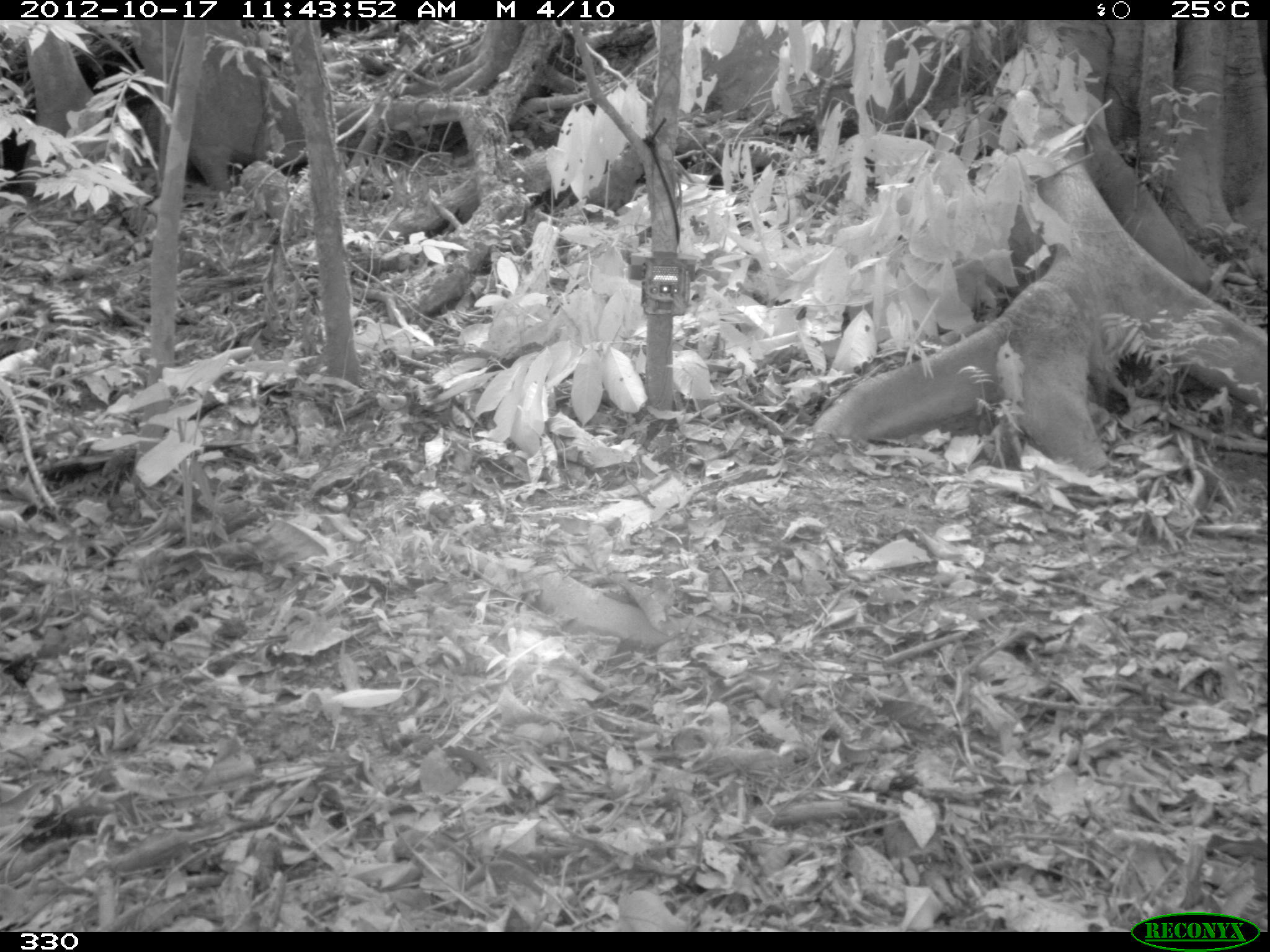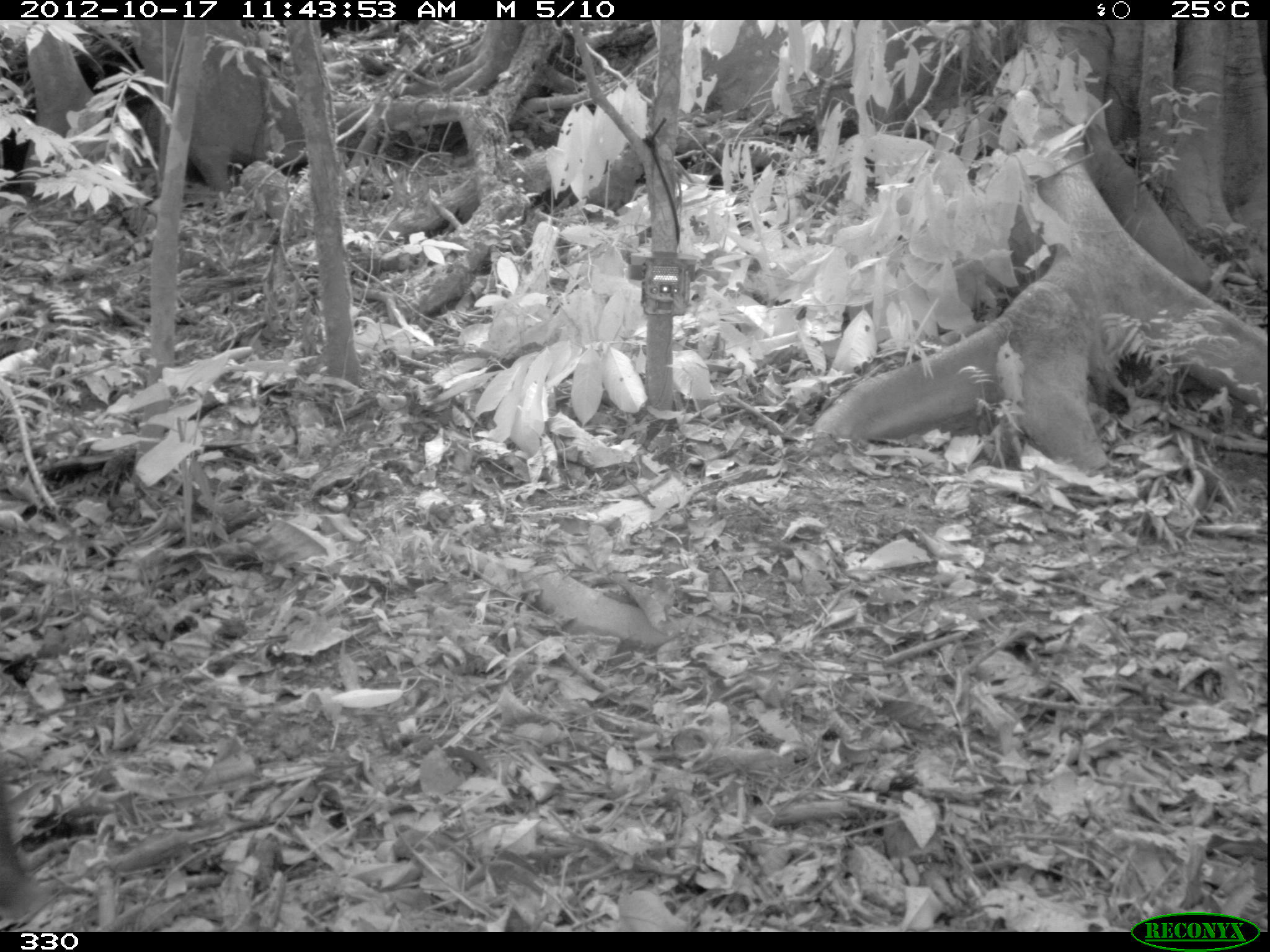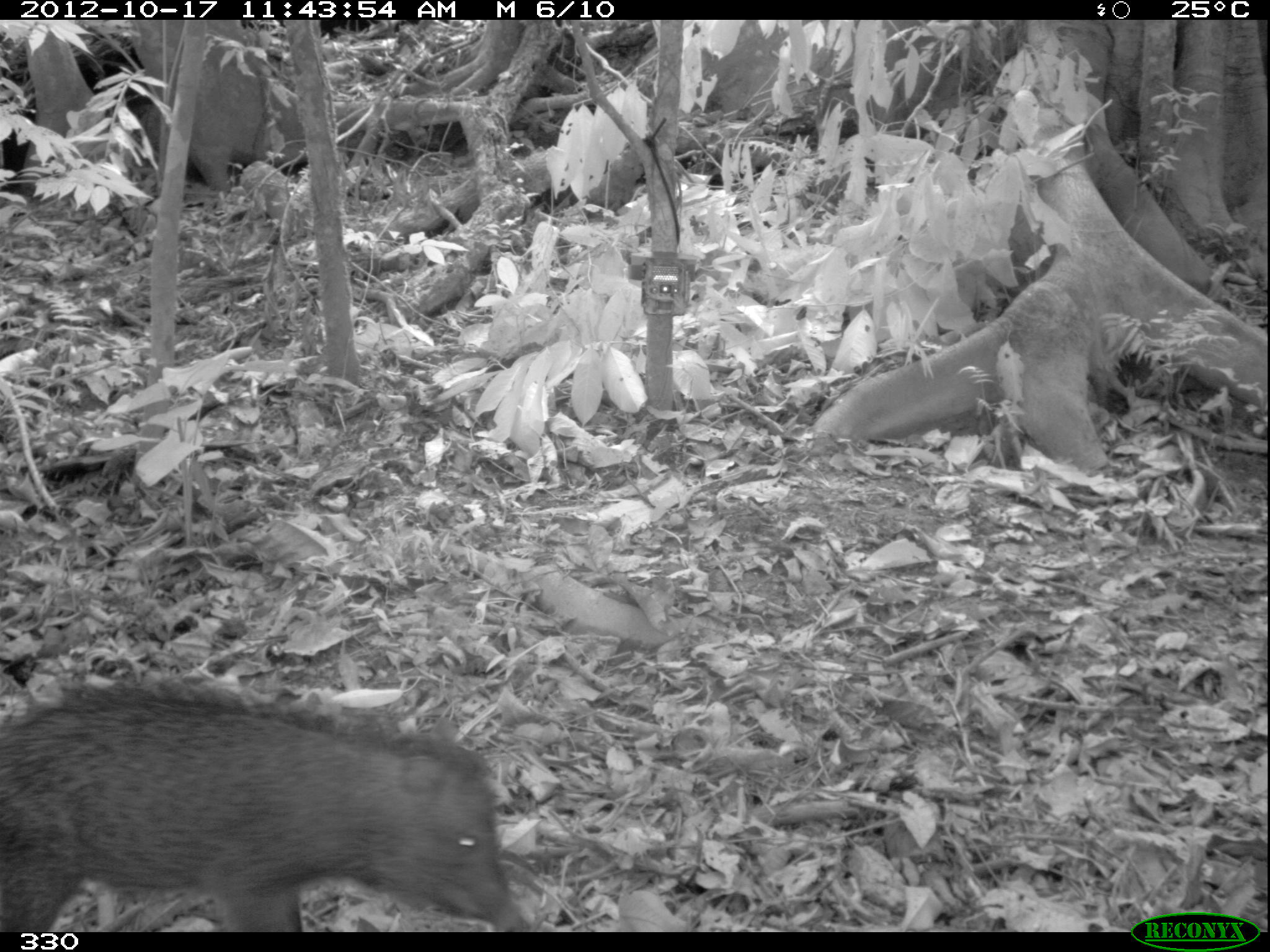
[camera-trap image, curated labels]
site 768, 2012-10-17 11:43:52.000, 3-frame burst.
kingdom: Animalia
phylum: Chordata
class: Mammalia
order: Artiodactyla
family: Tayassuidae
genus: Tayassu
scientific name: Tayassu pecari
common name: white-lipped peccary